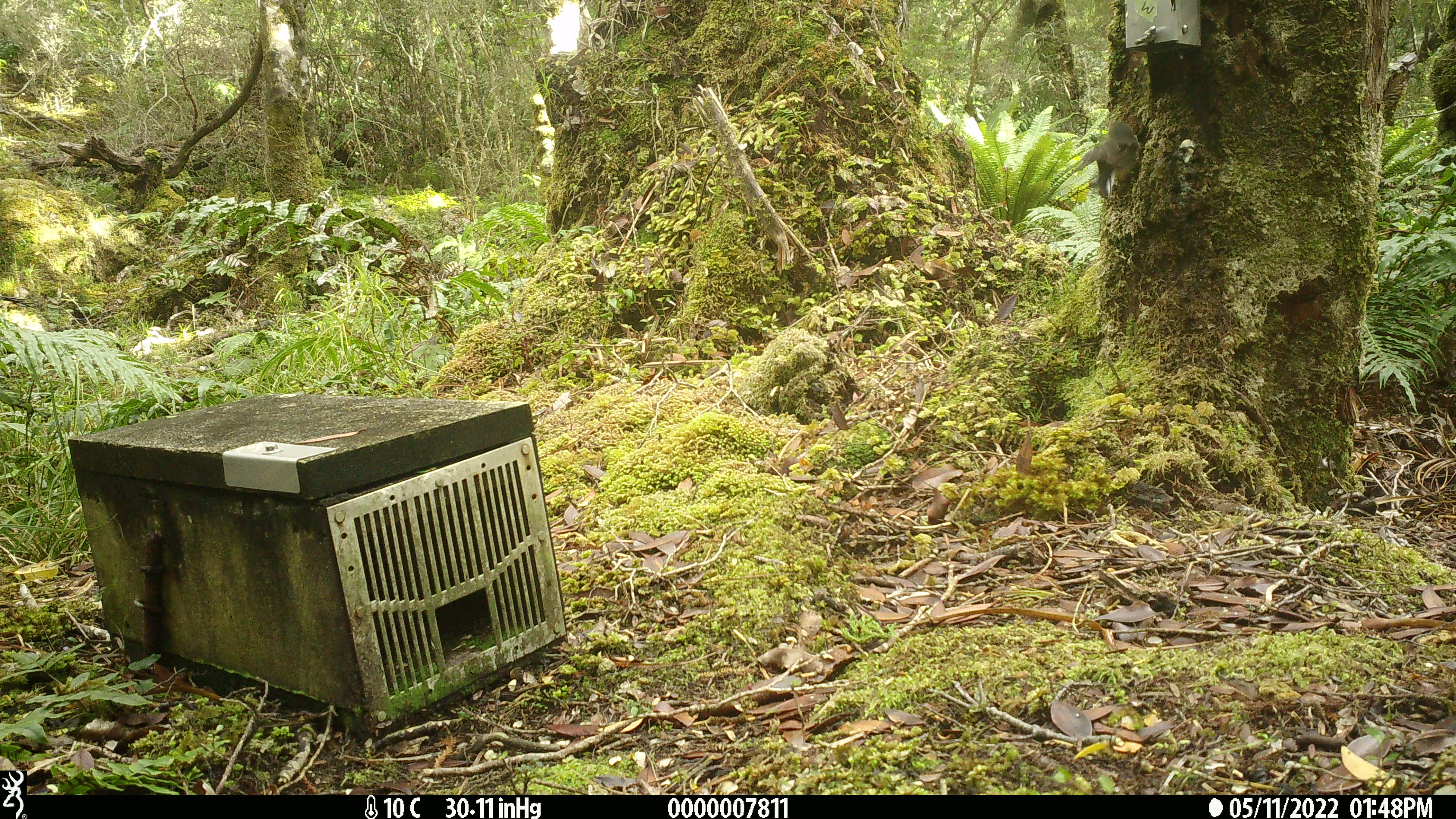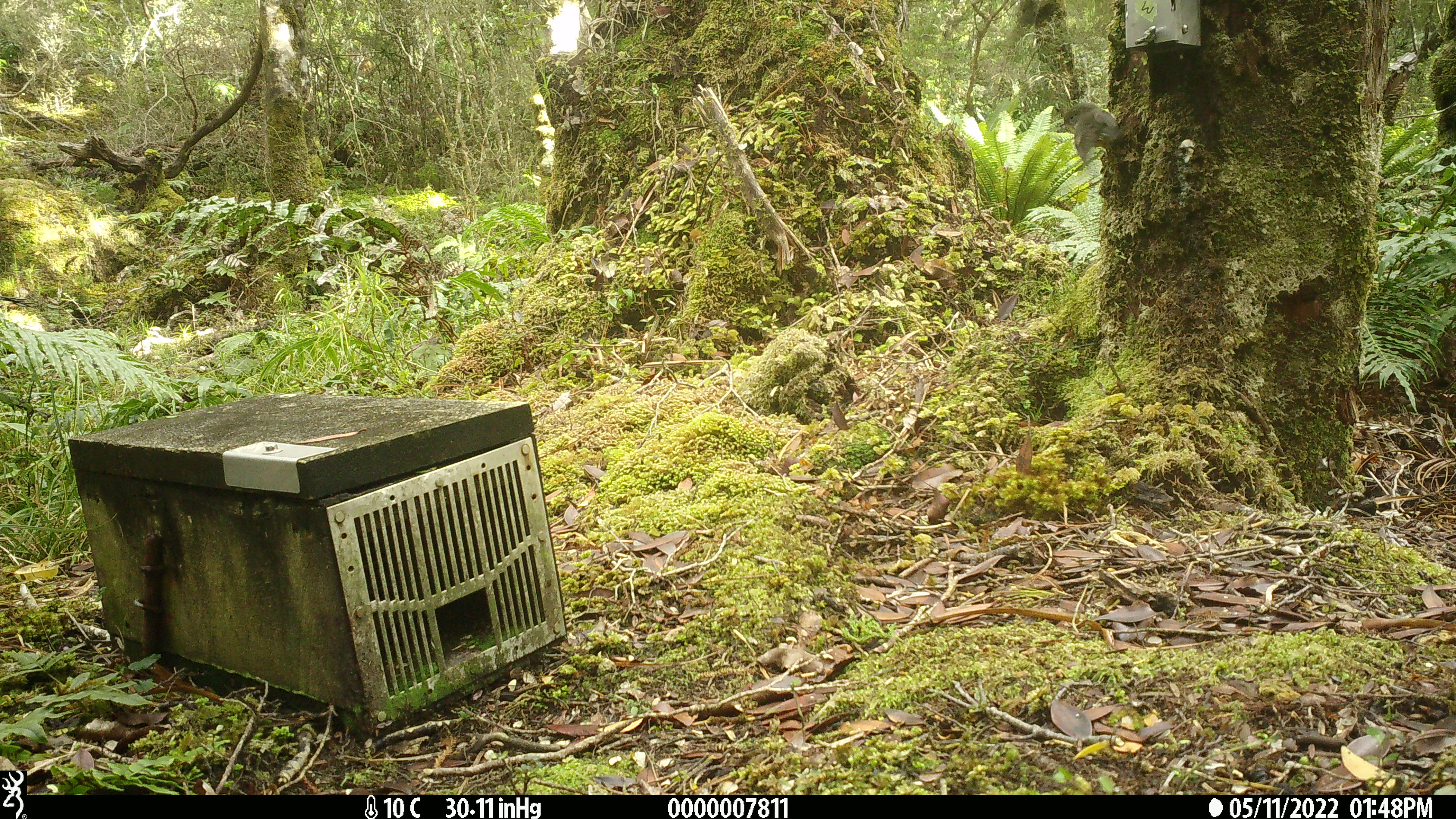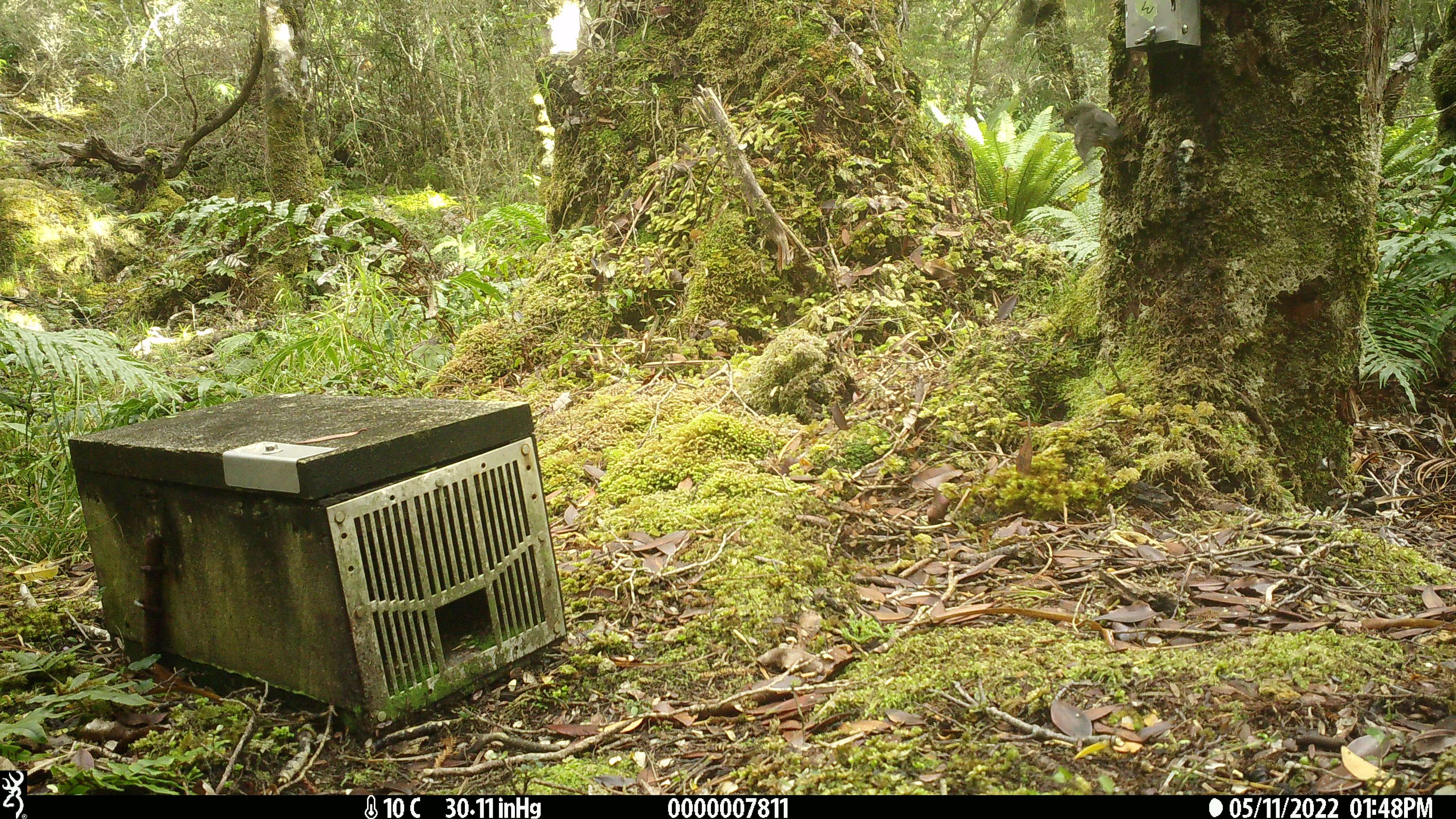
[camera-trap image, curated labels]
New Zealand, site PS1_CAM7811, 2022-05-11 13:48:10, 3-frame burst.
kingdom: Animalia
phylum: Chordata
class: Aves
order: Passeriformes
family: Petroicidae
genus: Petroica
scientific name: Petroica macrocephala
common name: tomtit